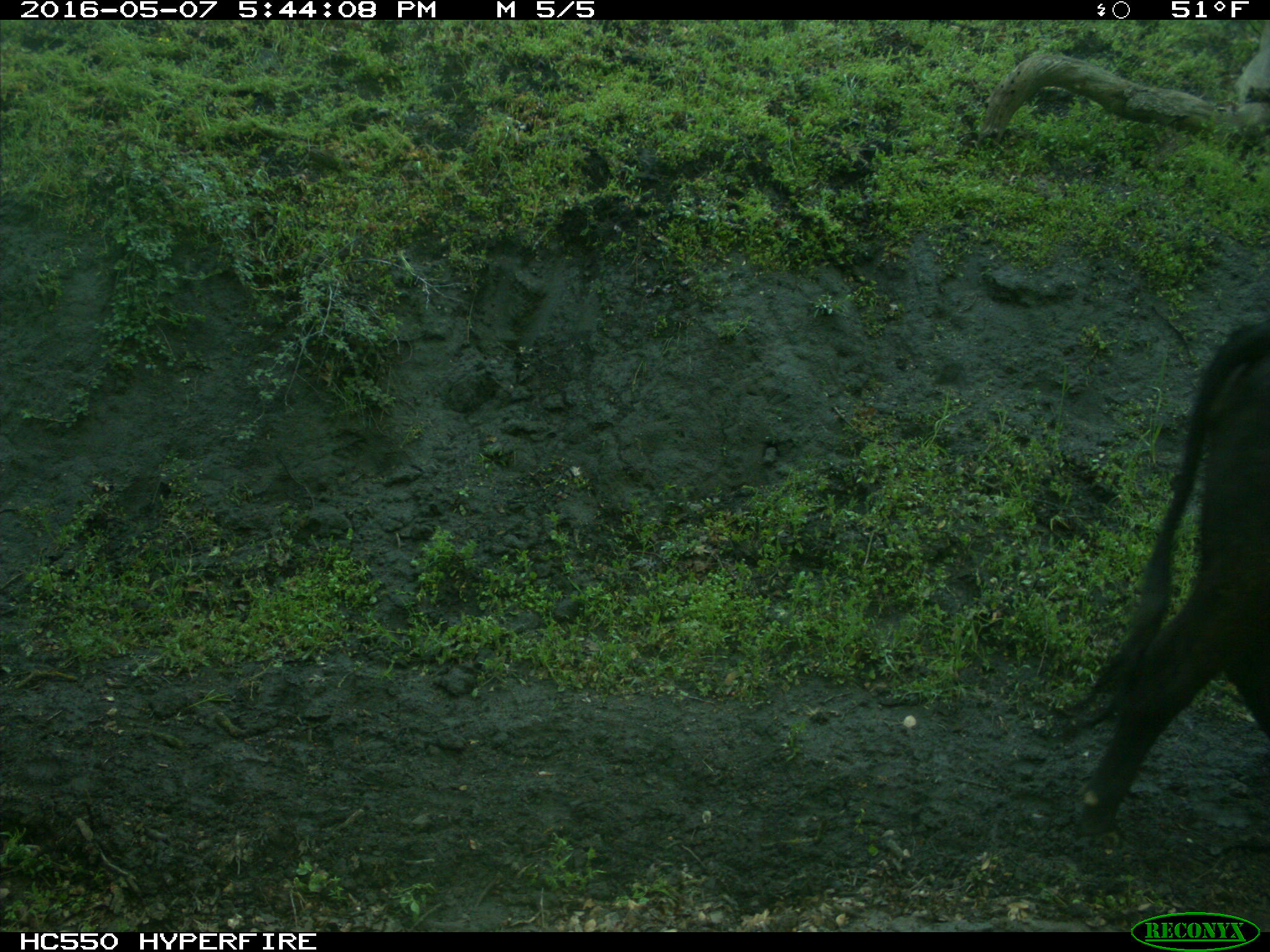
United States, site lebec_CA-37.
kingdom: Animalia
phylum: Chordata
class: Mammalia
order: Artiodactyla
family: Bovidae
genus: Bos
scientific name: Bos taurus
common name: domestic cow